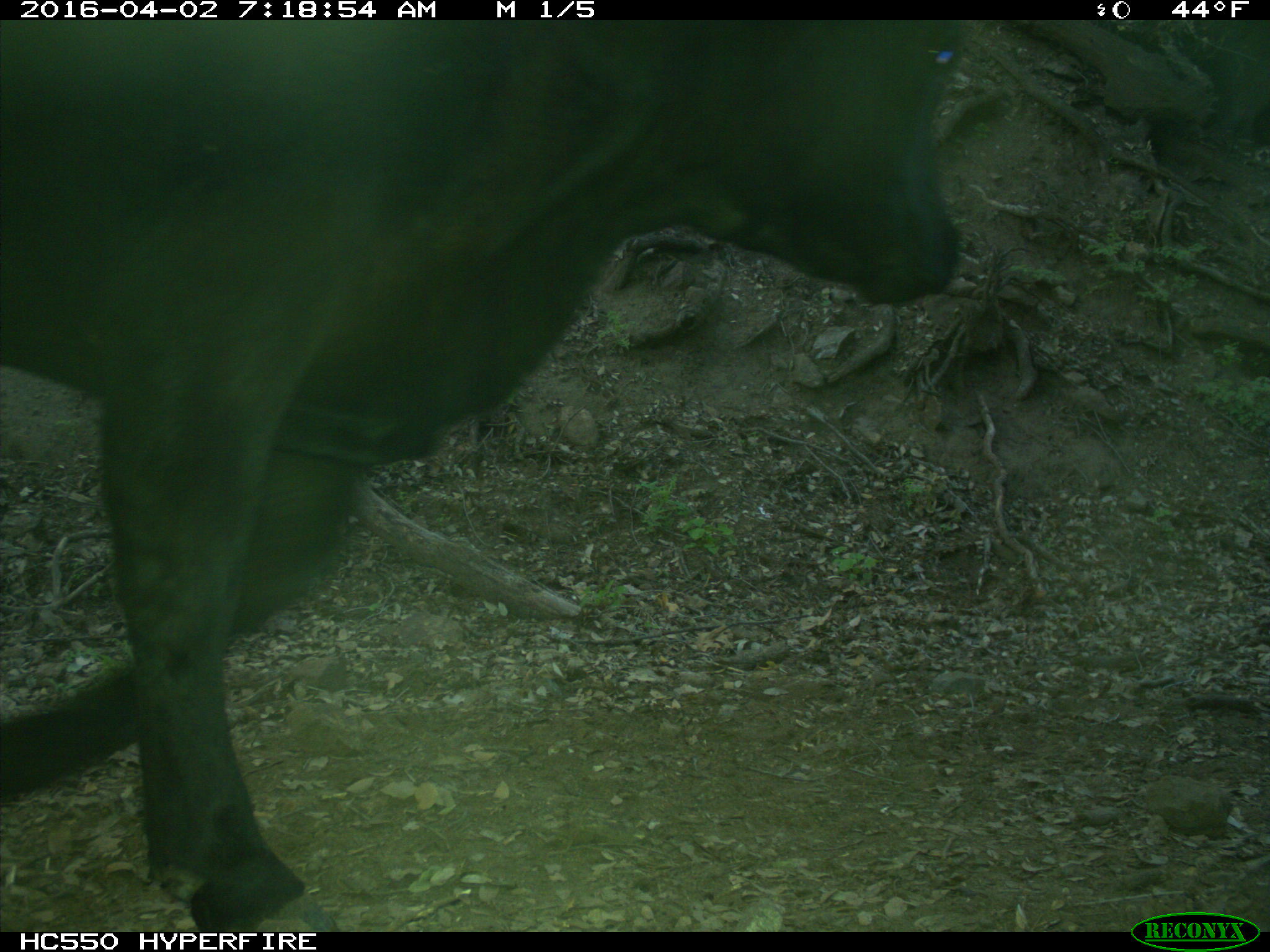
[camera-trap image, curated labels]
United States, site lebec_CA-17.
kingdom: Animalia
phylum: Chordata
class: Mammalia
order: Artiodactyla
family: Bovidae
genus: Bos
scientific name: Bos taurus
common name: domestic cow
Bos taurus (domestic cow).